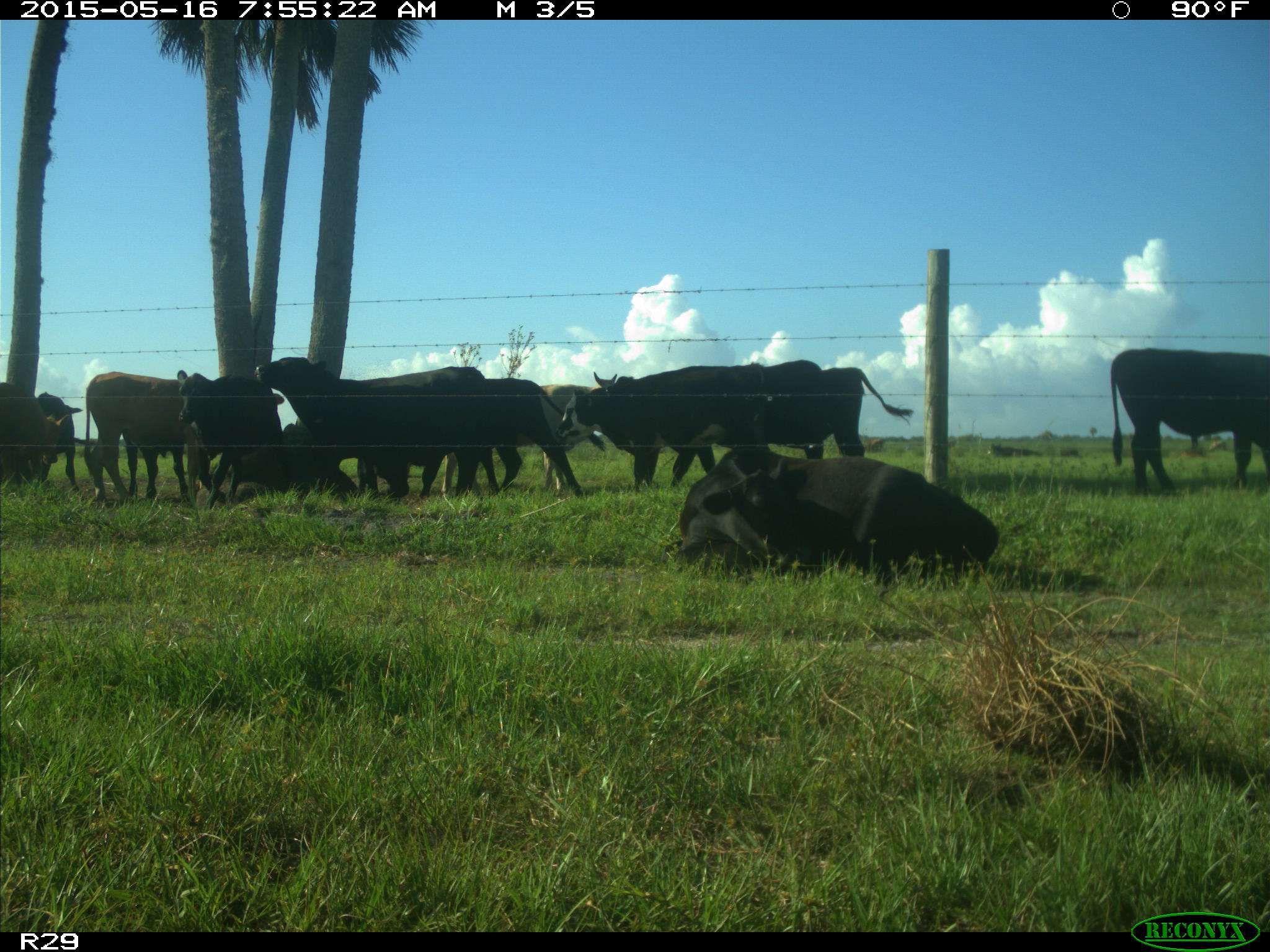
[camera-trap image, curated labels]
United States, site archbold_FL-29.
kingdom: Animalia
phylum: Chordata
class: Mammalia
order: Artiodactyla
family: Bovidae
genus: Bos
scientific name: Bos taurus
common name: domestic cow